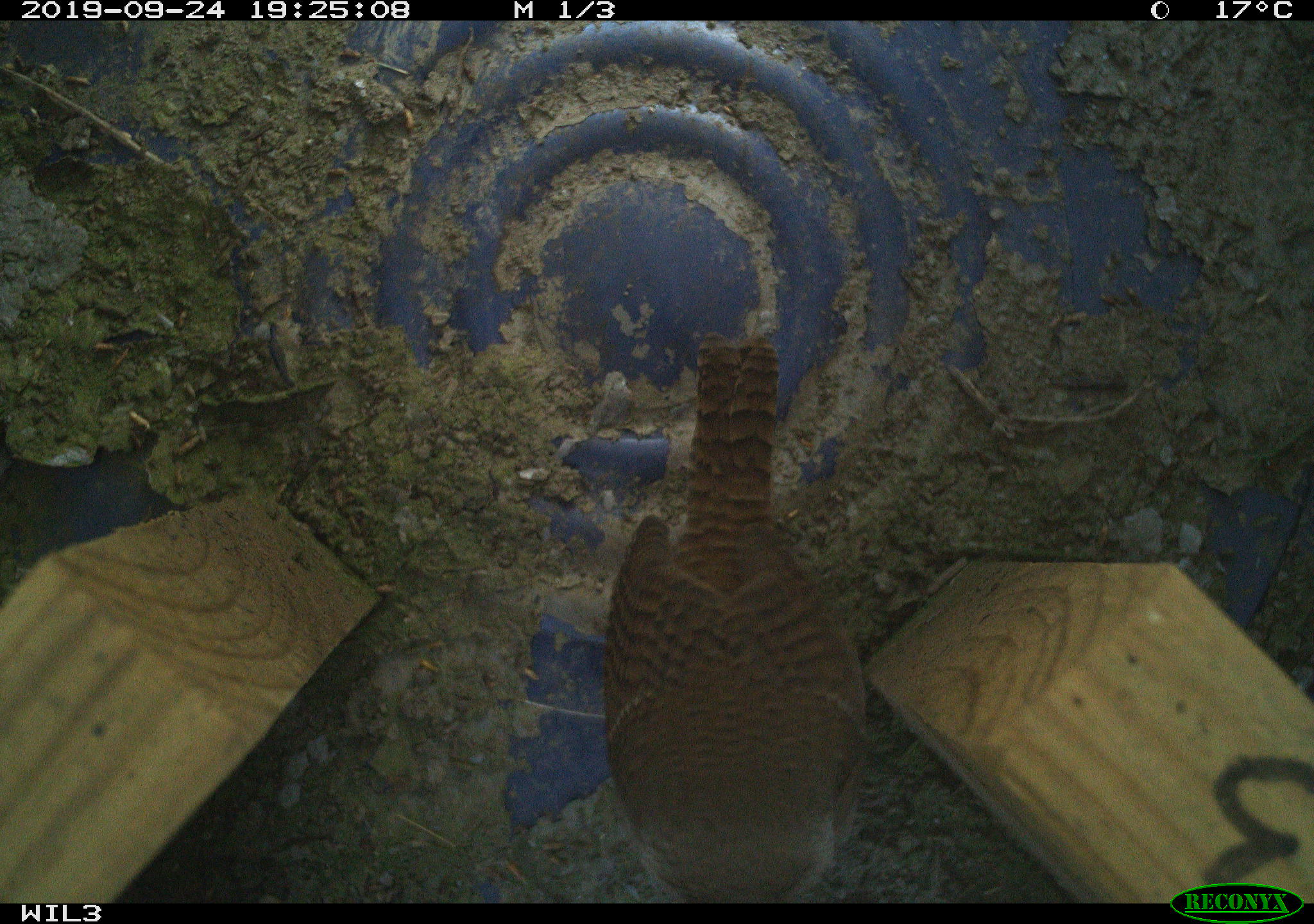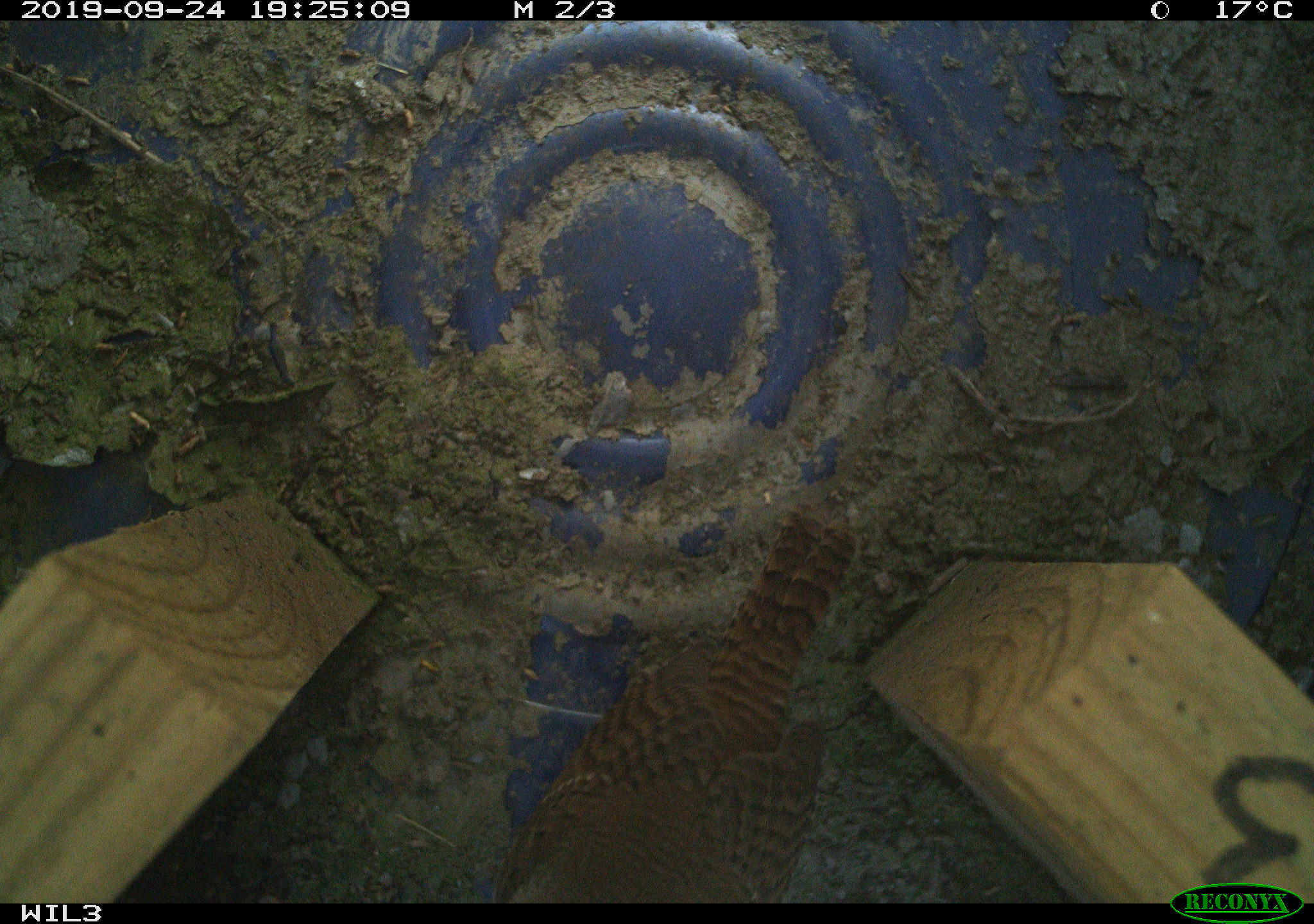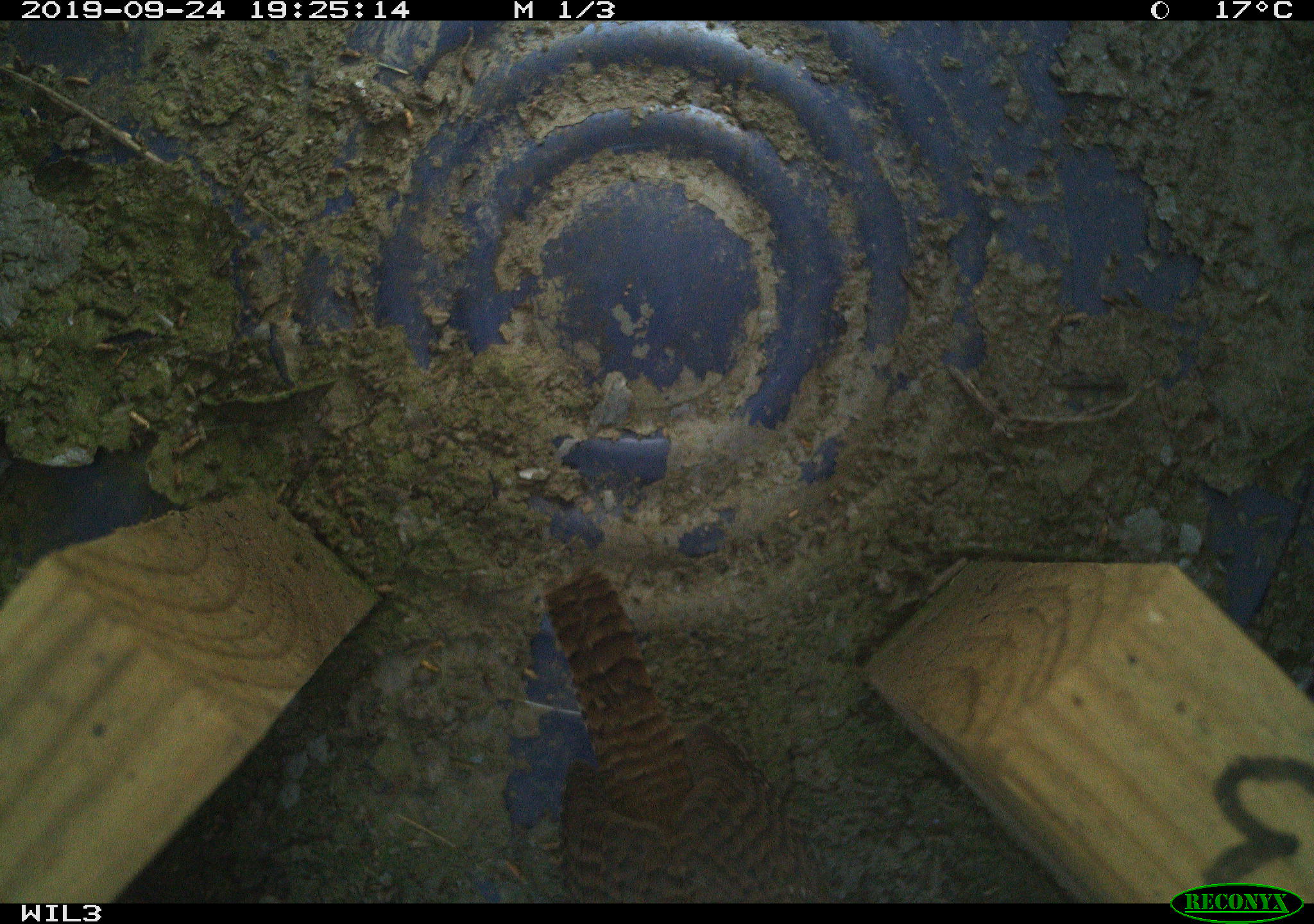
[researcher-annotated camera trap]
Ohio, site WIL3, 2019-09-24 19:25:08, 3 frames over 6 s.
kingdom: Animalia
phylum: Chordata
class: Aves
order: Passeriformes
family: Troglodytidae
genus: Troglodytes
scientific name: Troglodytes aedon aedon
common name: northern house wren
Northern house wren (Troglodytes aedon aedon).